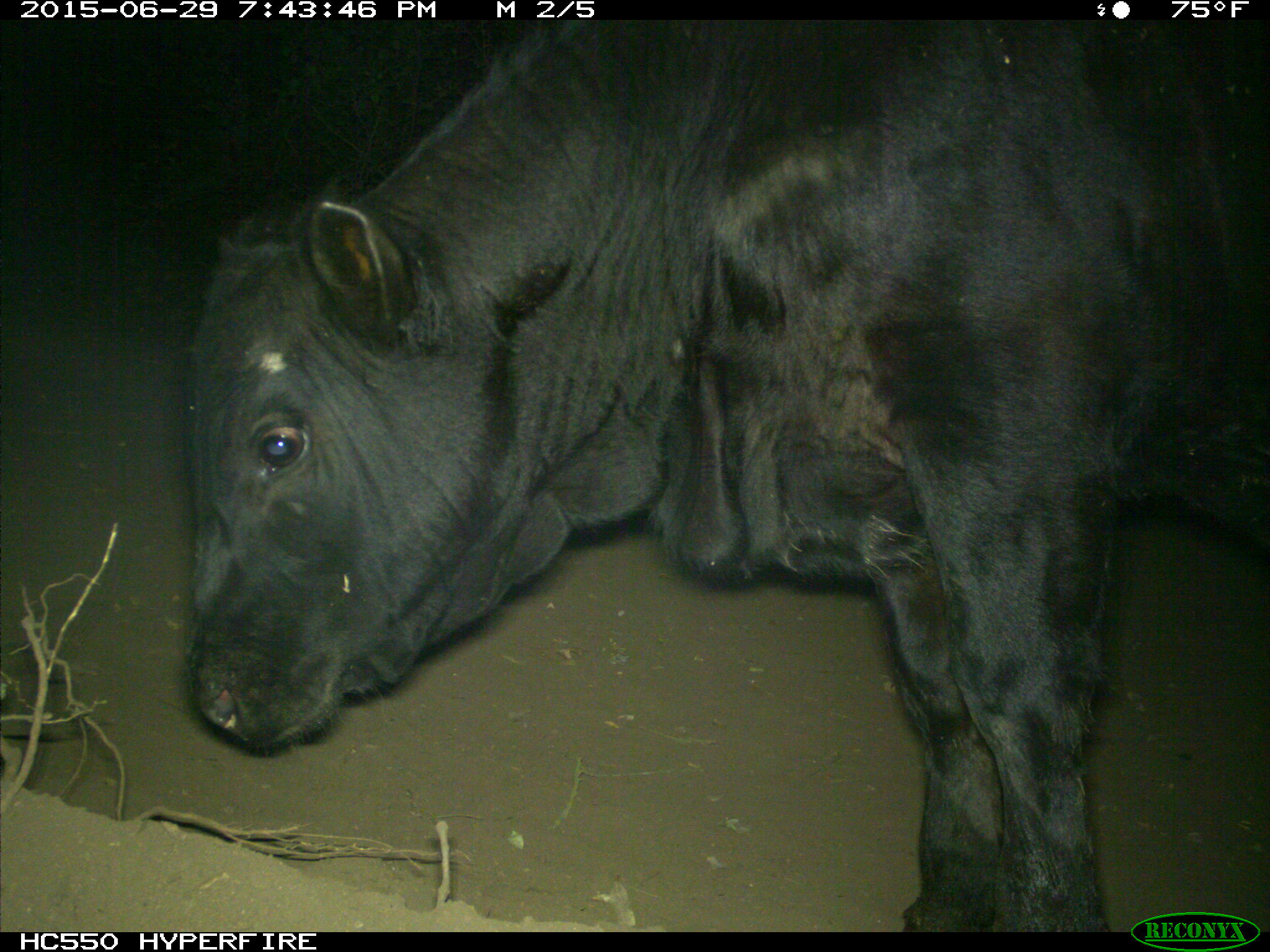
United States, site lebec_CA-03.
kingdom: Animalia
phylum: Chordata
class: Mammalia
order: Artiodactyla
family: Bovidae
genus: Bos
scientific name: Bos taurus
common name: domestic cow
Bos taurus (domestic cow).